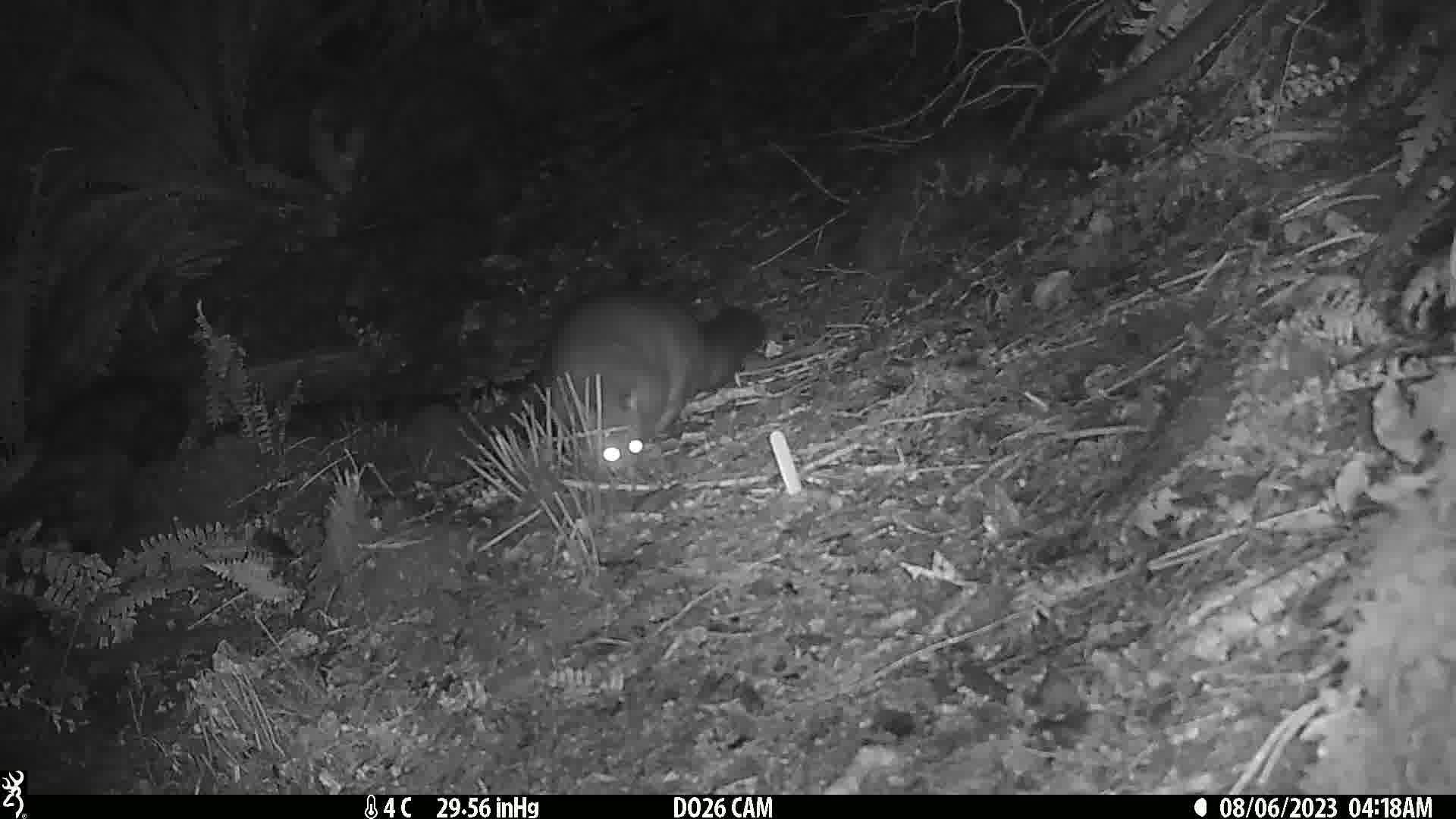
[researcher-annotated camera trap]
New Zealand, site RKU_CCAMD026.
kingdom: Animalia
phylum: Chordata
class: Mammalia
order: Diprotodontia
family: Phalangeridae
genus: Trichosurus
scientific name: Trichosurus vulpecula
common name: common brushtail possum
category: possum